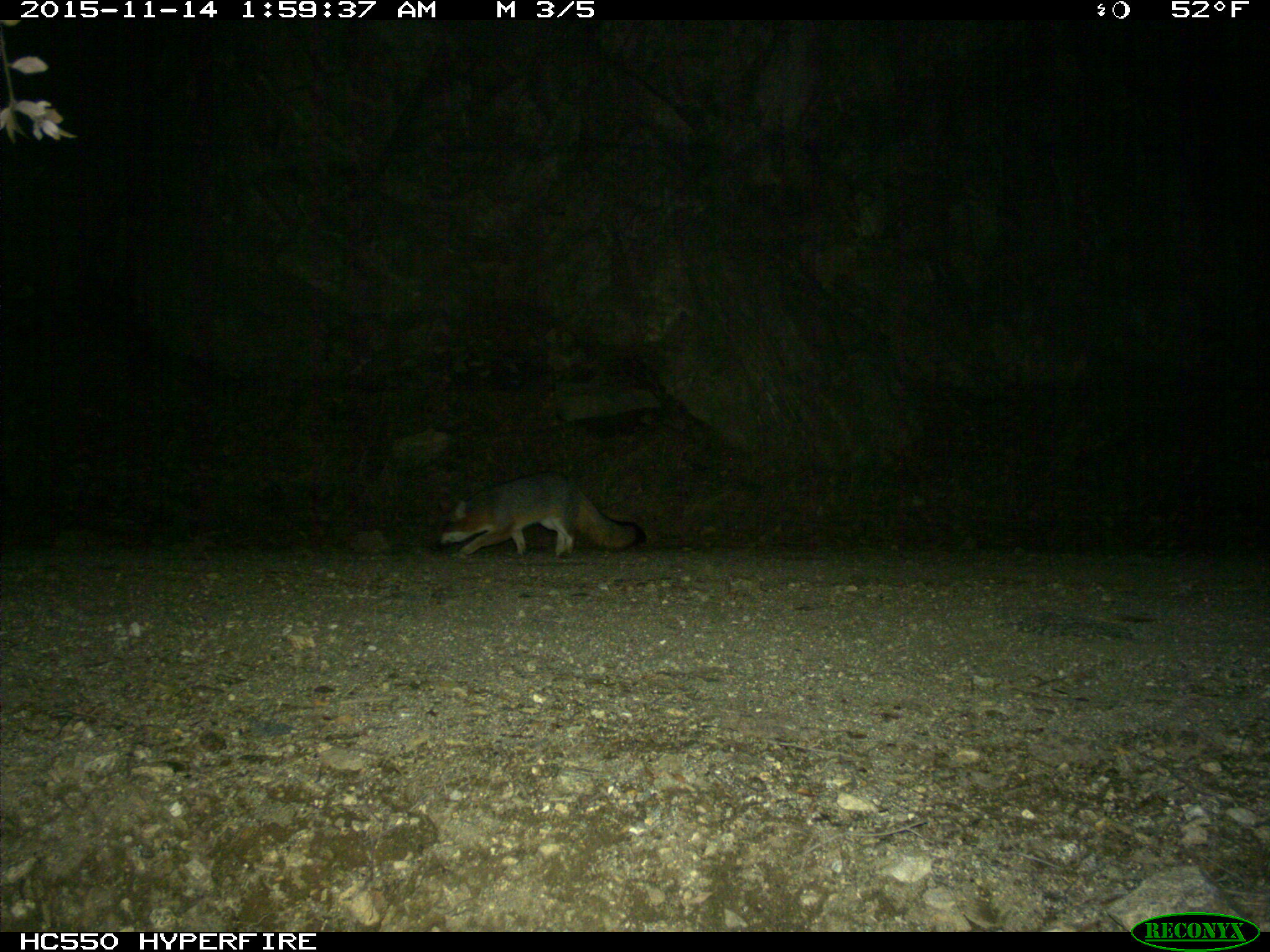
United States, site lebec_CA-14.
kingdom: Animalia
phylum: Chordata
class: Mammalia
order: Carnivora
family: Canidae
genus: Urocyon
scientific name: Urocyon cinereoargenteus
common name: gray fox